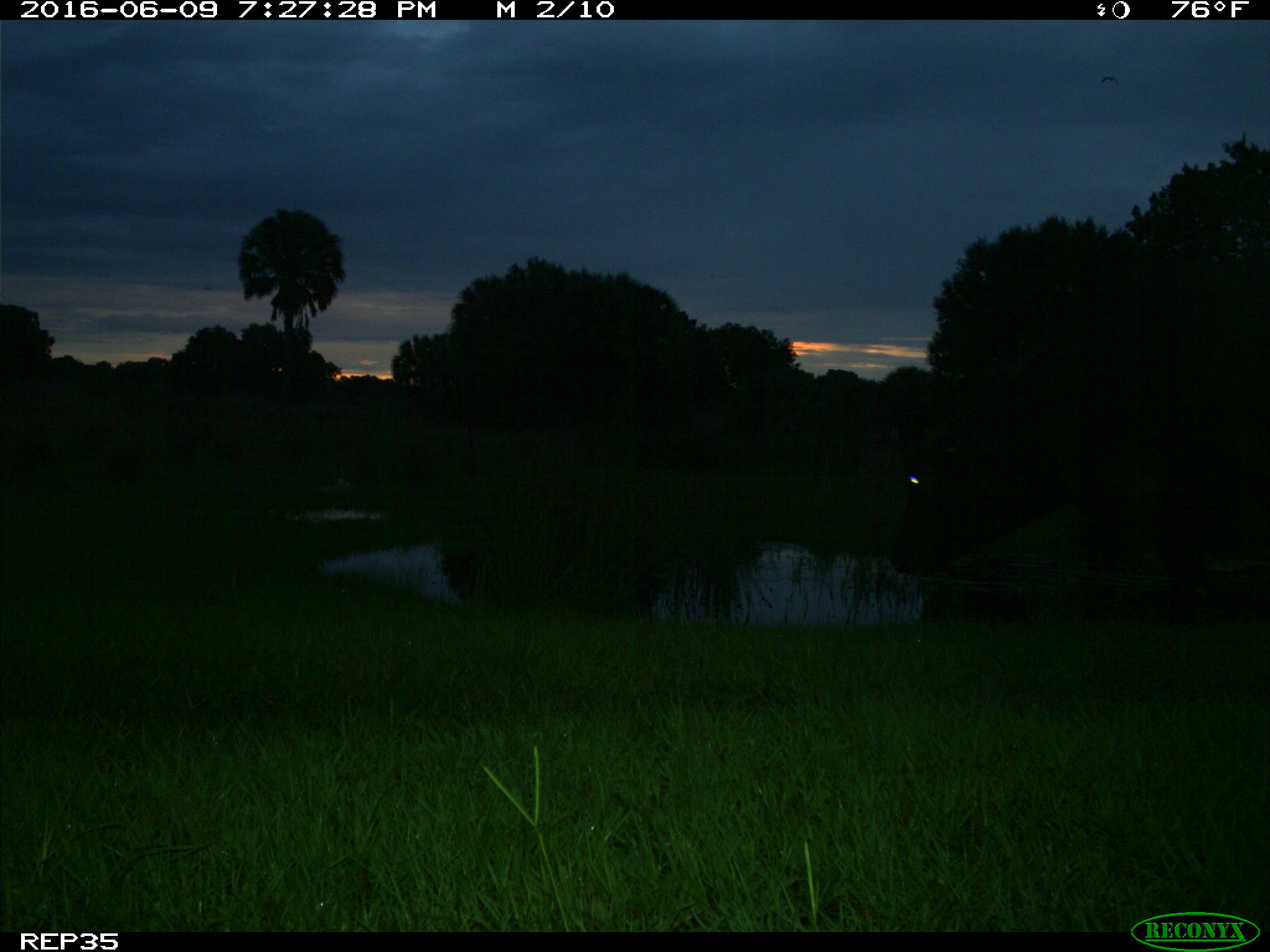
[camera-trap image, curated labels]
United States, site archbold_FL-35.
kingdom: Animalia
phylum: Chordata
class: Mammalia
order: Artiodactyla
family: Bovidae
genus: Bos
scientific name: Bos taurus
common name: domestic cow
Bos taurus (domestic cow).